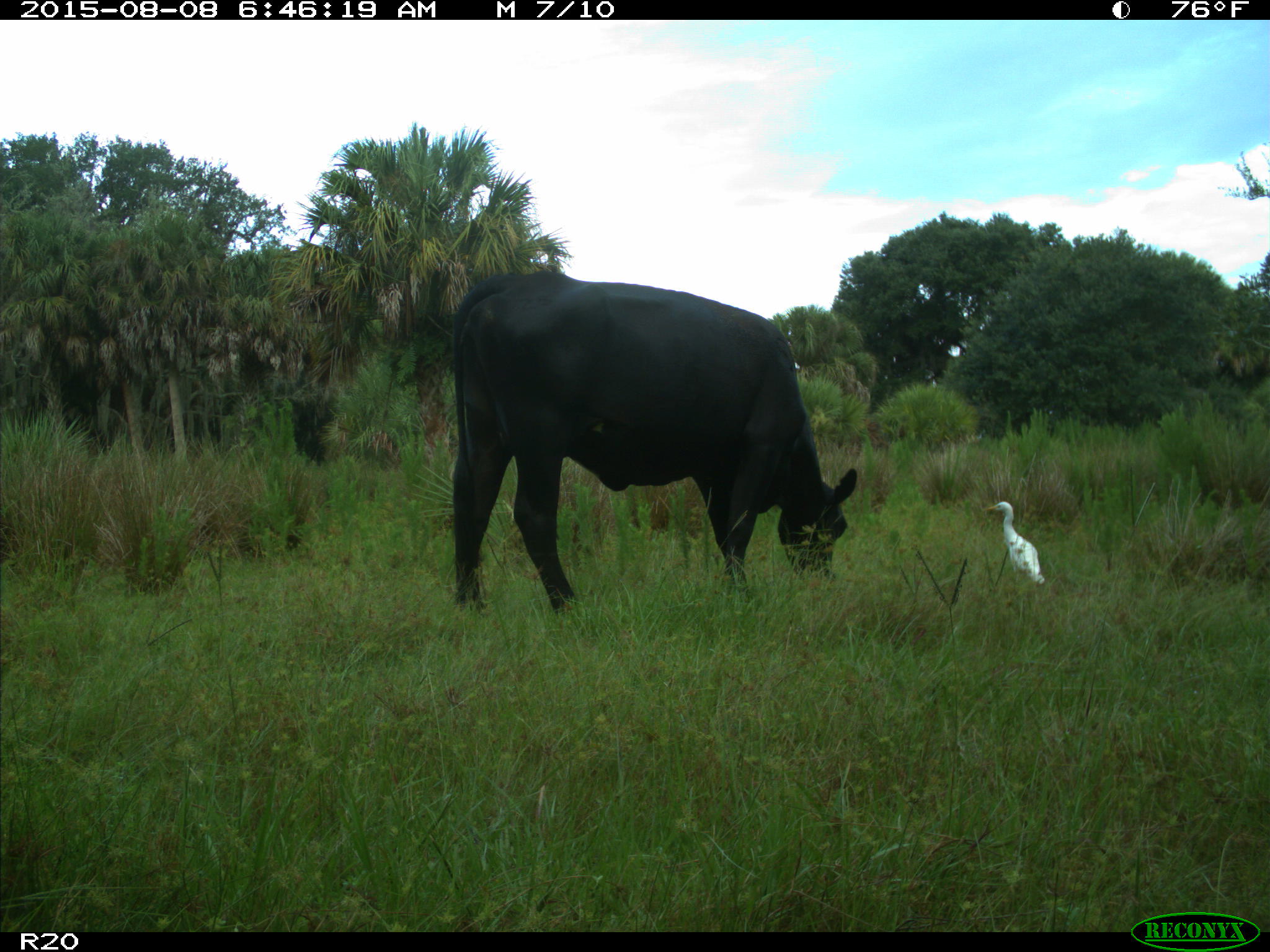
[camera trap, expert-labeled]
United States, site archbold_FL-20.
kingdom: Animalia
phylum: Chordata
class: Mammalia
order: Artiodactyla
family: Bovidae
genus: Bos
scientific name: Bos taurus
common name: domestic cow